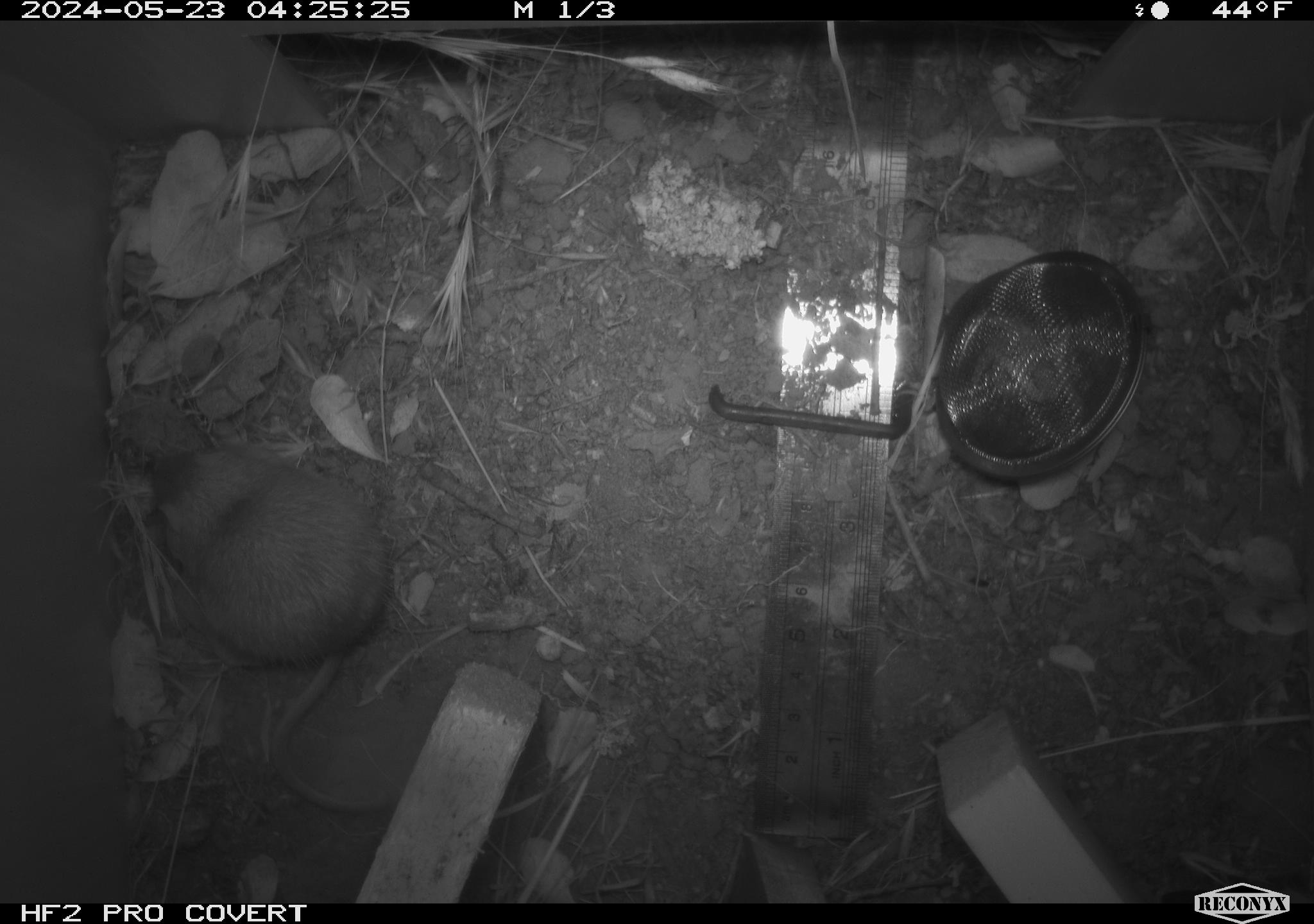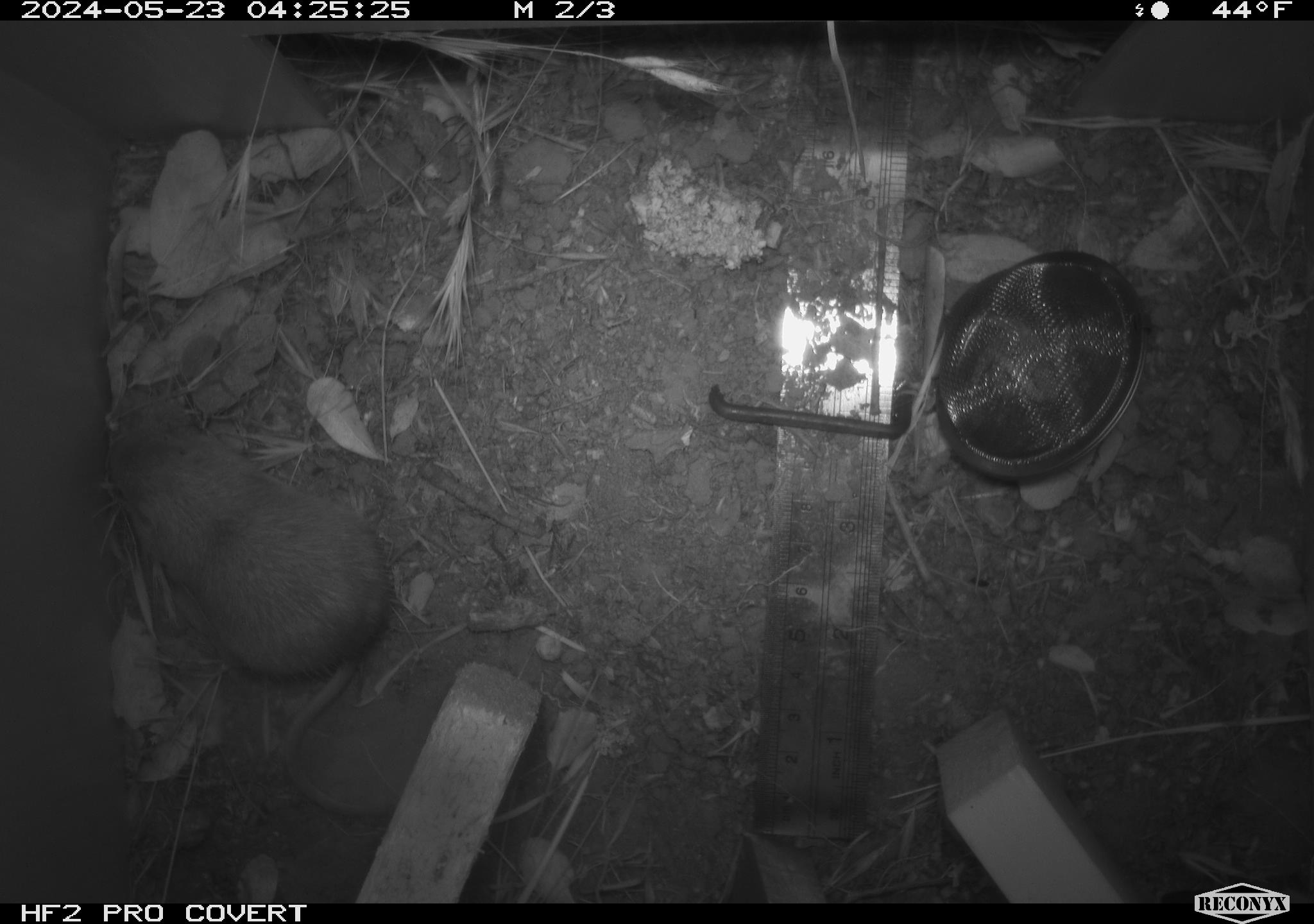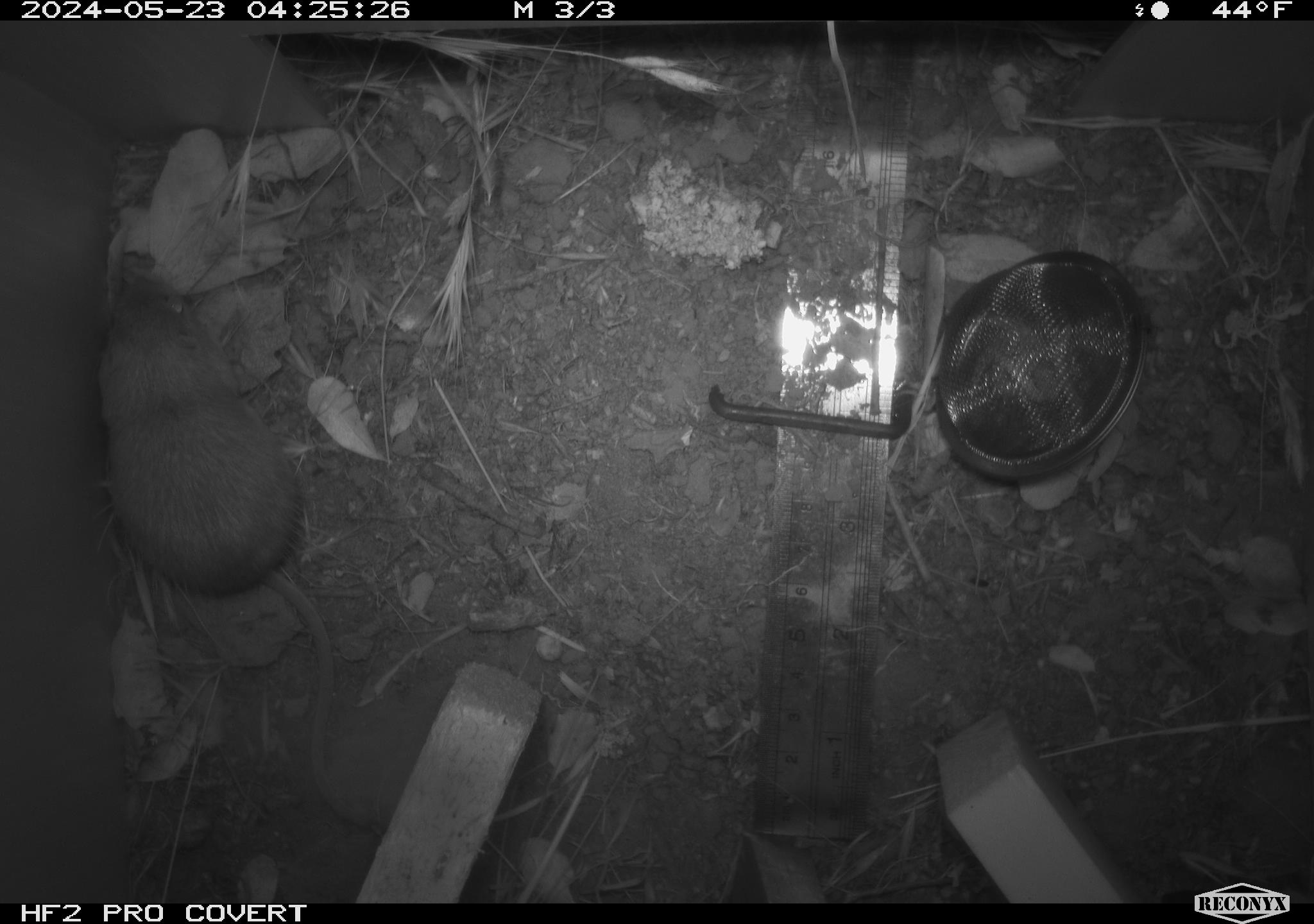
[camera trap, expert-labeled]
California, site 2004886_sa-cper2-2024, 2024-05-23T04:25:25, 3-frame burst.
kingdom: Animalia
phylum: Chordata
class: Mammalia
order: Rodentia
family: Heteromyidae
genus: Dipodomys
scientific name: Dipodomys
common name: kangaroo rats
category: dipodomys species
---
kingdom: Animalia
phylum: Chordata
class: Mammalia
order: Rodentia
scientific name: Rodentia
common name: rodent